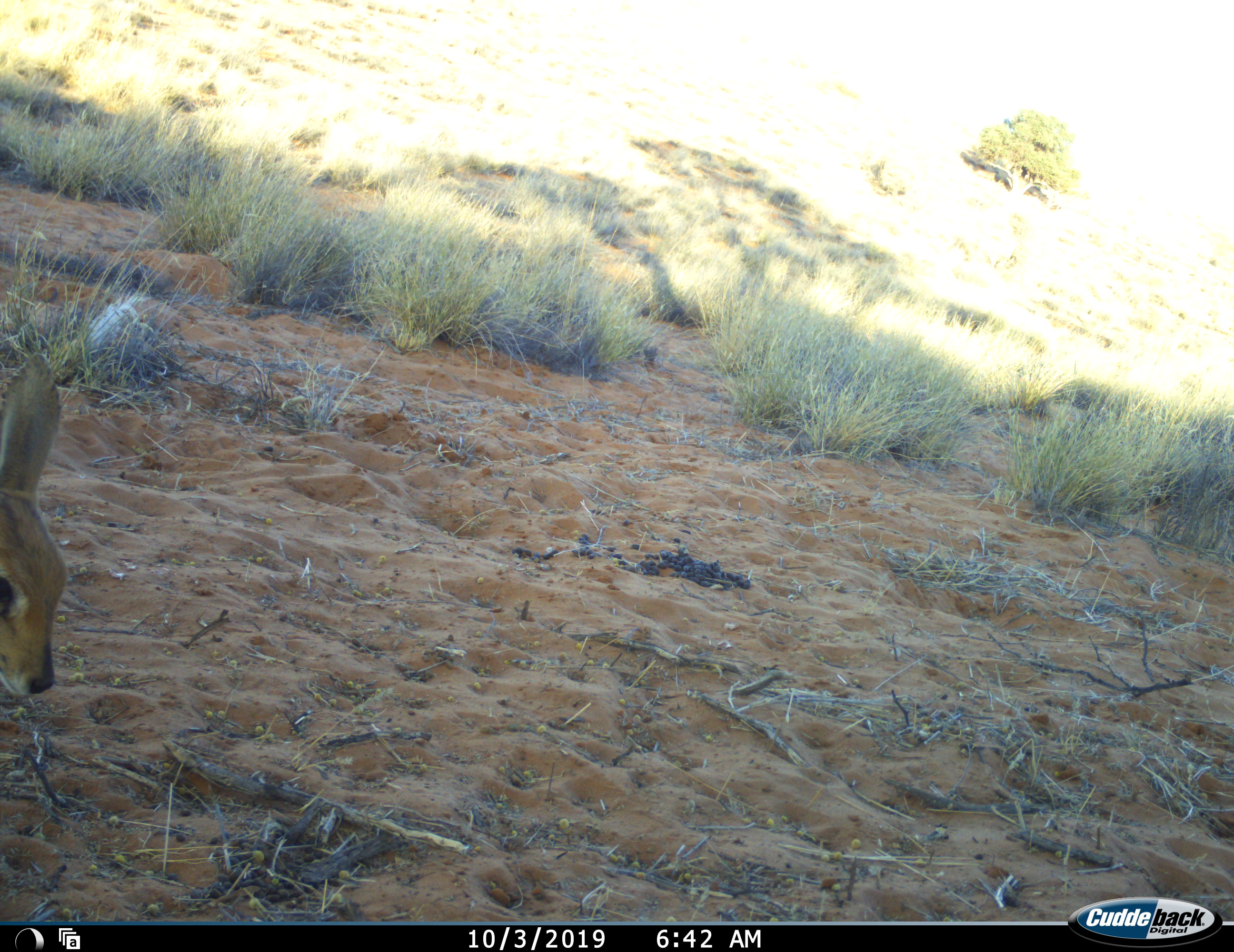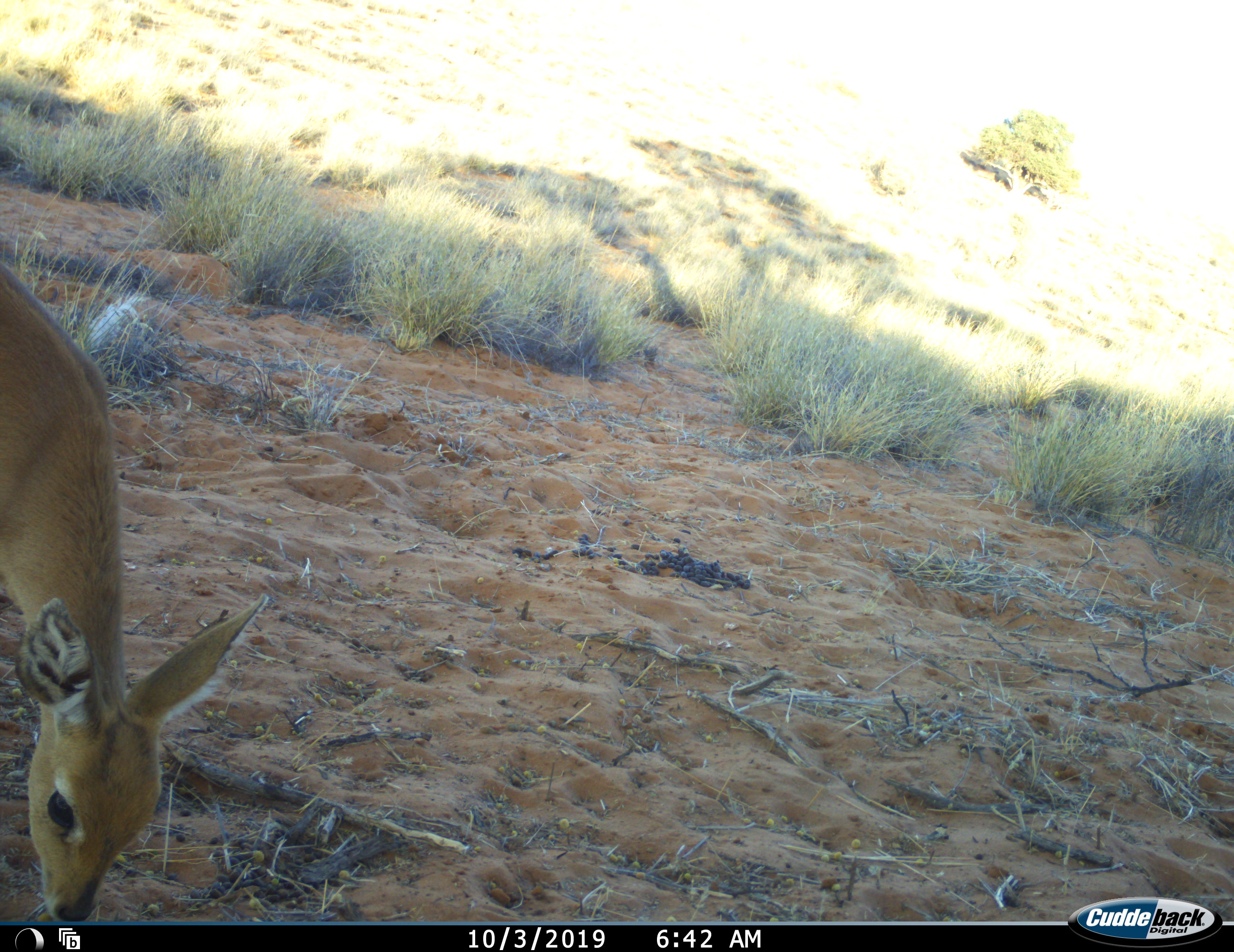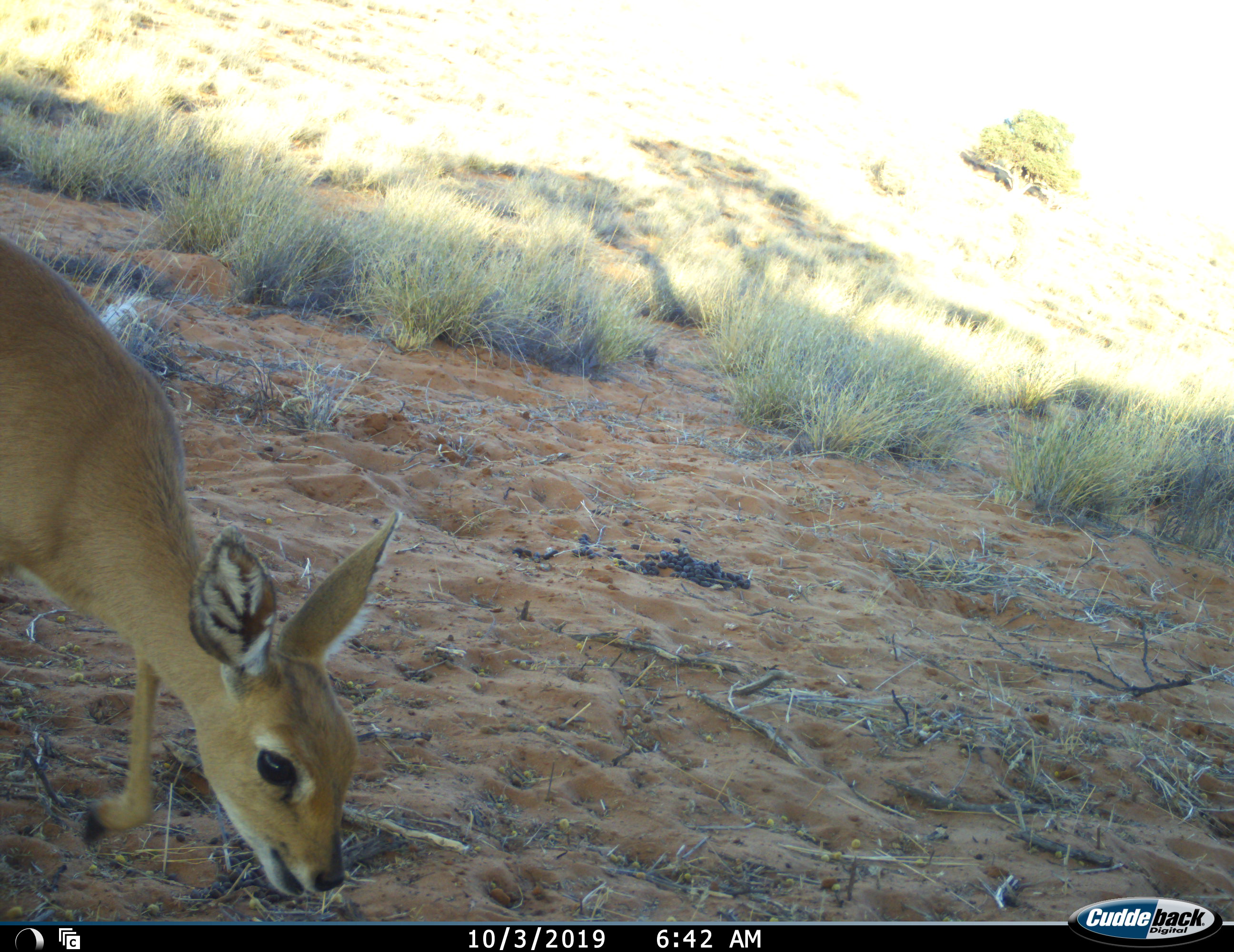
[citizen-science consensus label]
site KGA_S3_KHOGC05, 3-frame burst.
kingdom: Animalia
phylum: Chordata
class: Mammalia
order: Artiodactyla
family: Bovidae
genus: Raphicerus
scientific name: Raphicerus campestris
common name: steenbok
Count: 1.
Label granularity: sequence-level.